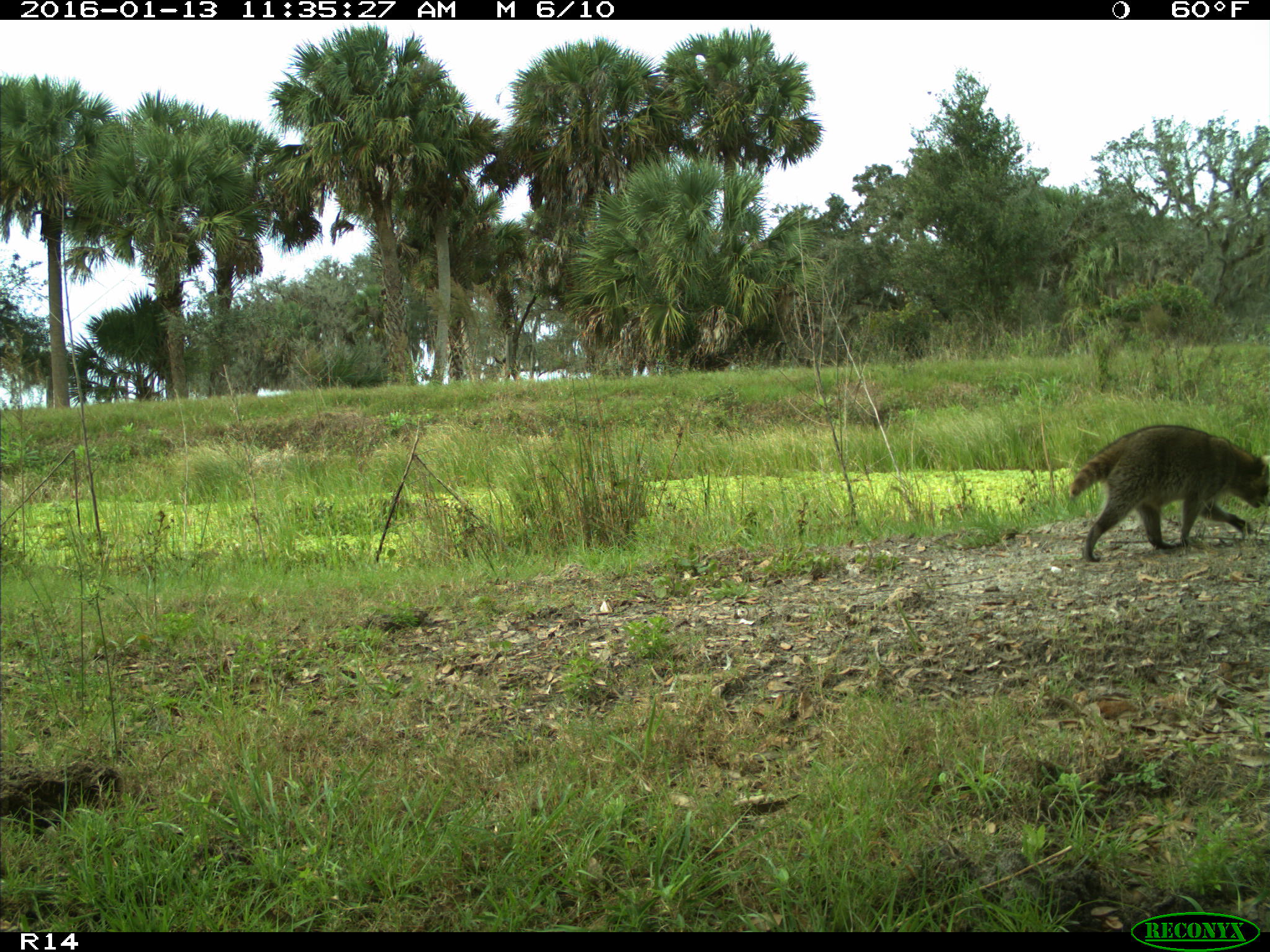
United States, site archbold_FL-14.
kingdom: Animalia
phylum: Chordata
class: Mammalia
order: Carnivora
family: Procyonidae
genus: Procyon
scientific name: Procyon lotor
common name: common raccoon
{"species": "Procyon lotor (common raccoon)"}